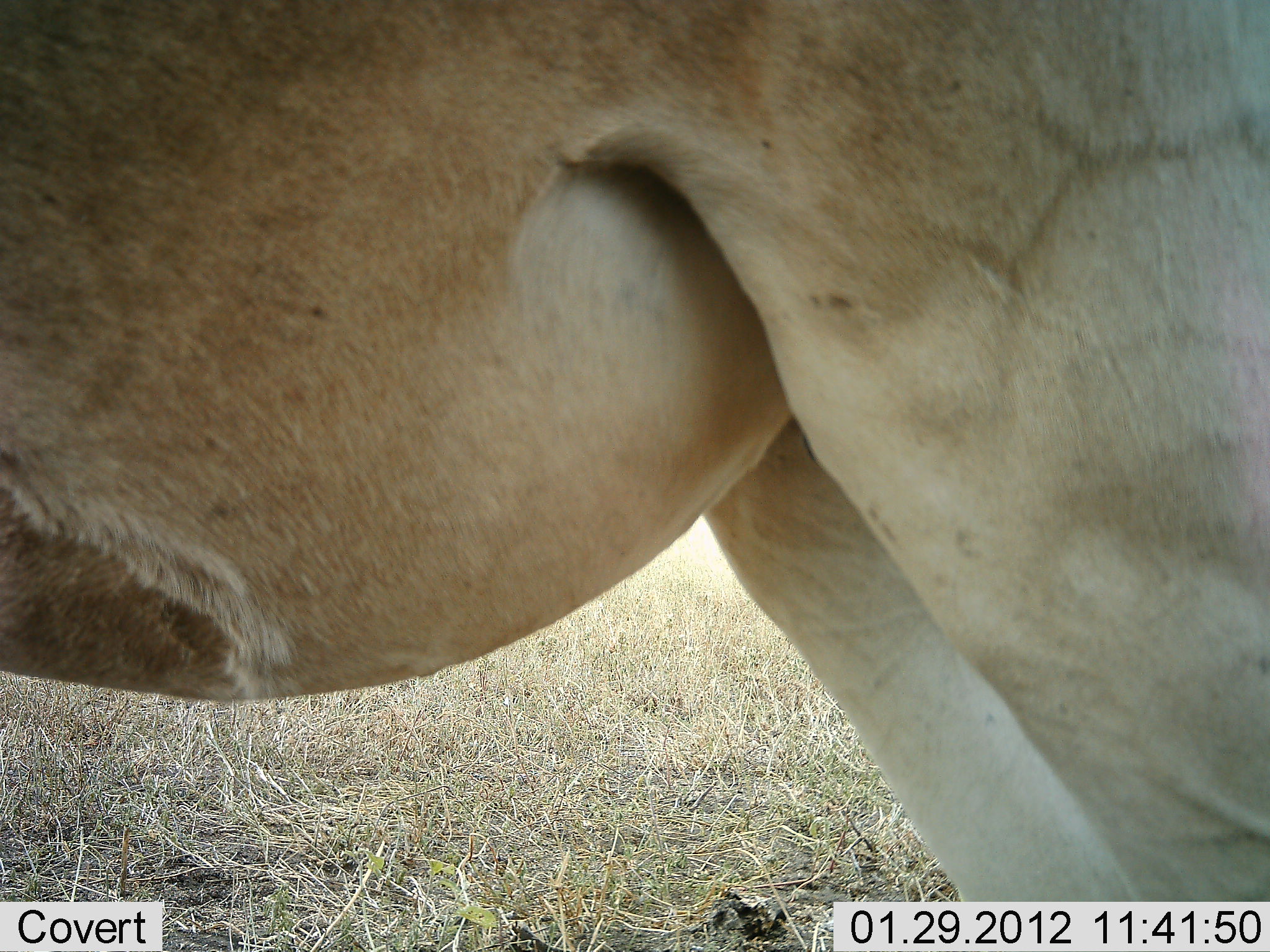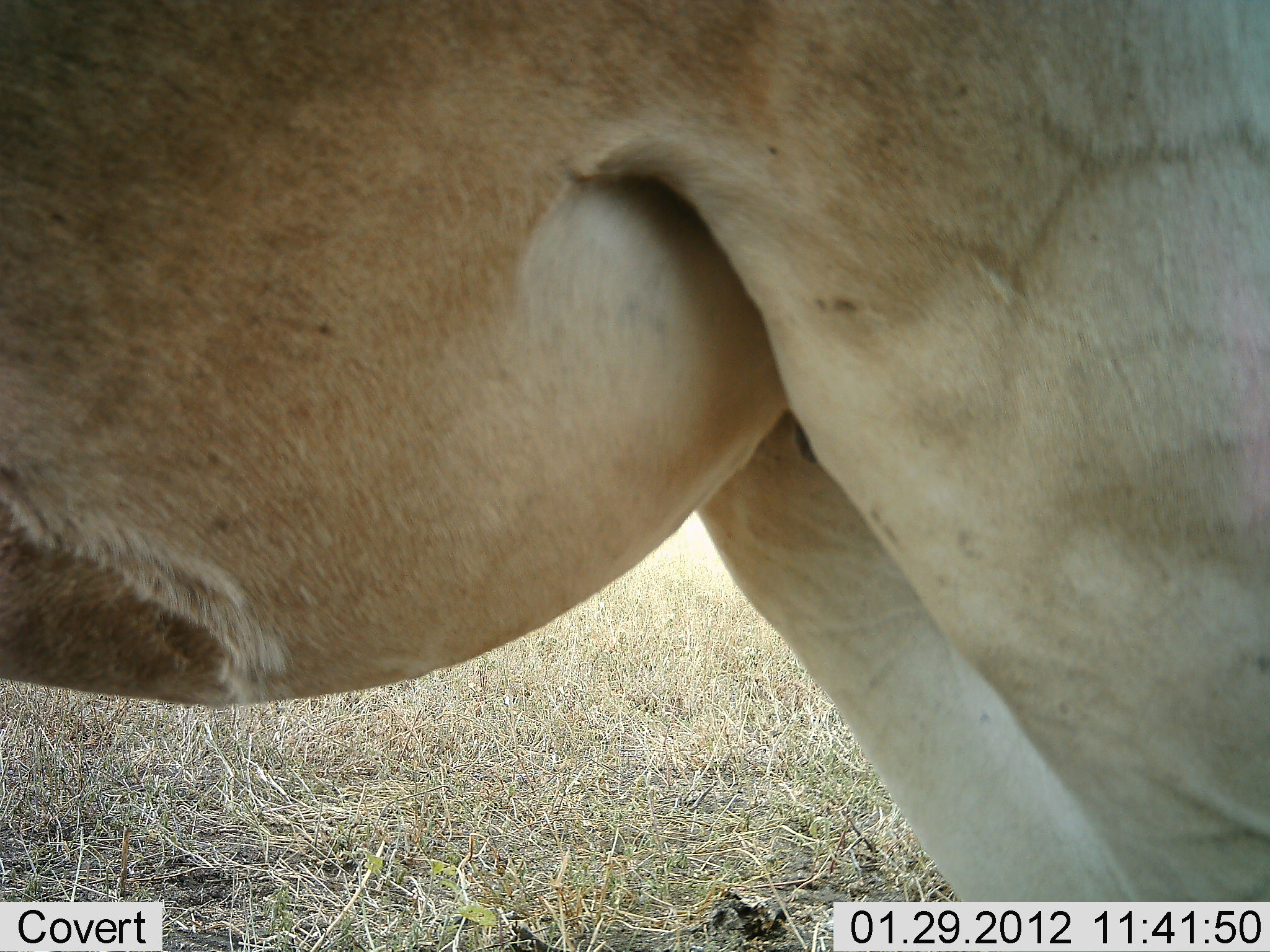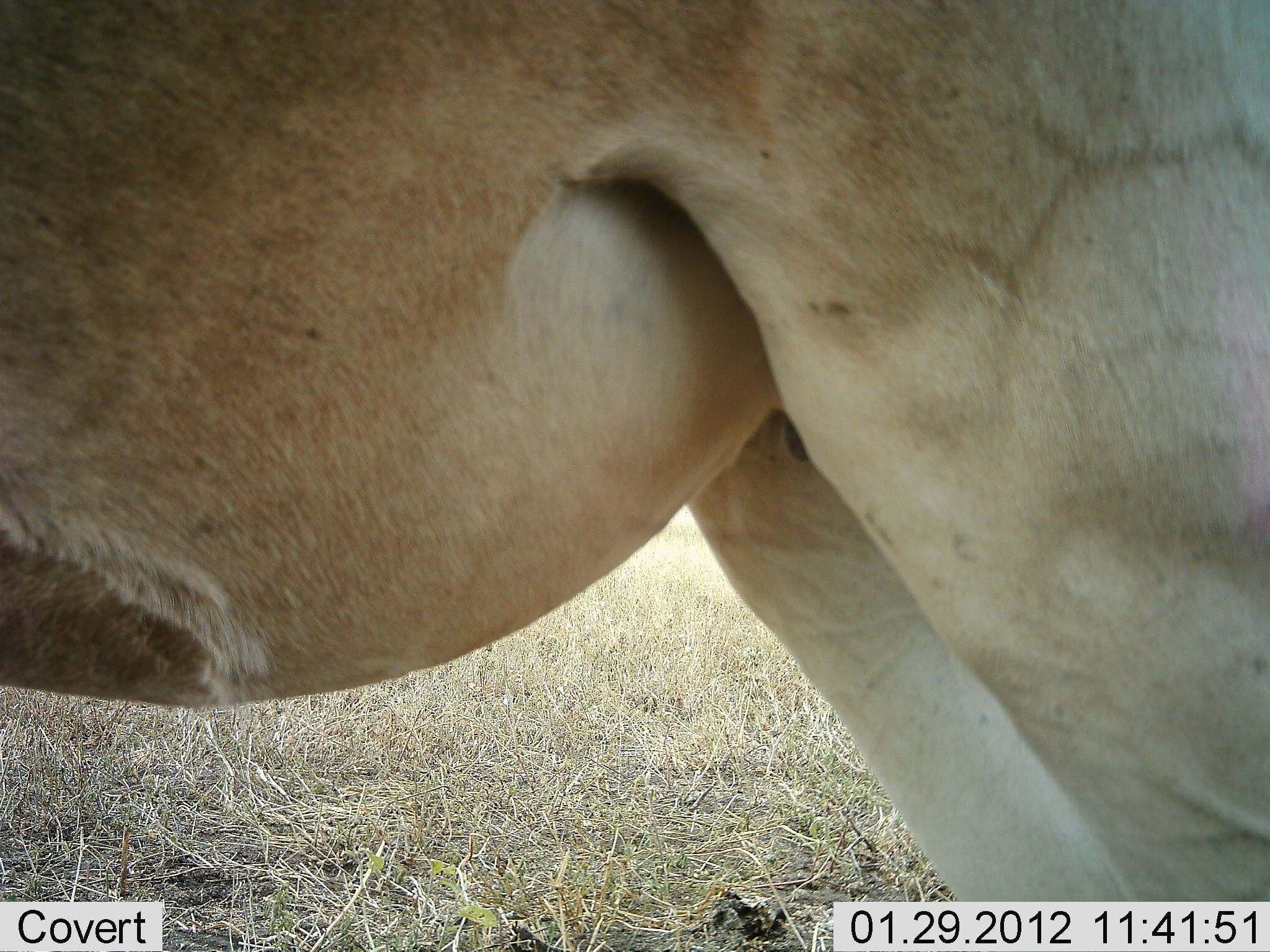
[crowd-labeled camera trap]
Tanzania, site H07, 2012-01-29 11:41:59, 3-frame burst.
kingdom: Animalia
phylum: Chordata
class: Mammalia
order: Artiodactyla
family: Bovidae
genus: Alcelaphus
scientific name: Alcelaphus buselaphus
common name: hartebeest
Hartebeest (Alcelaphus buselaphus), count 1. Behavior (volunteer vote fractions): standing 100%, resting 0%, moving 0%, interacting 0%. Young present (vote fraction): 0%. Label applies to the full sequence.